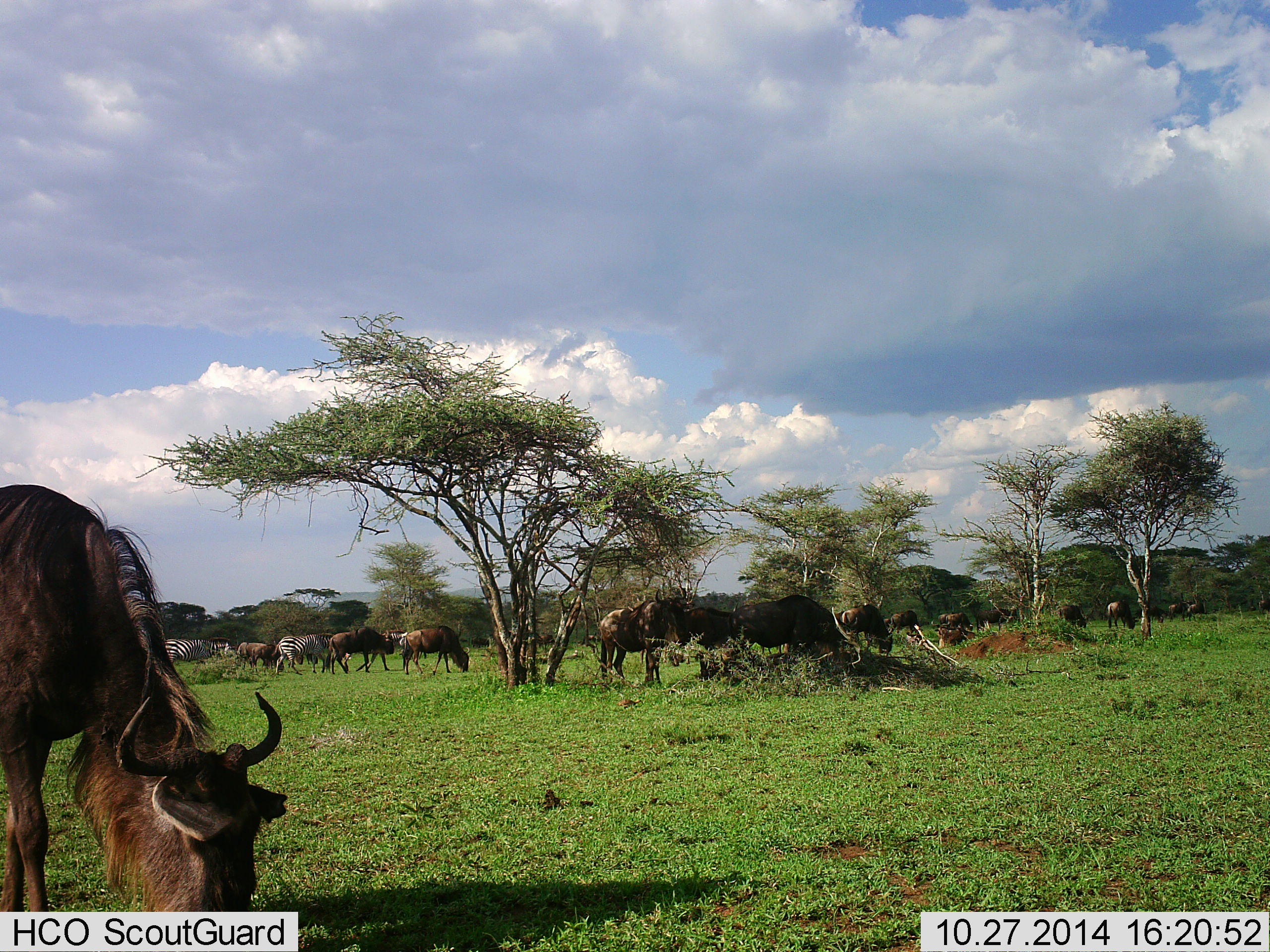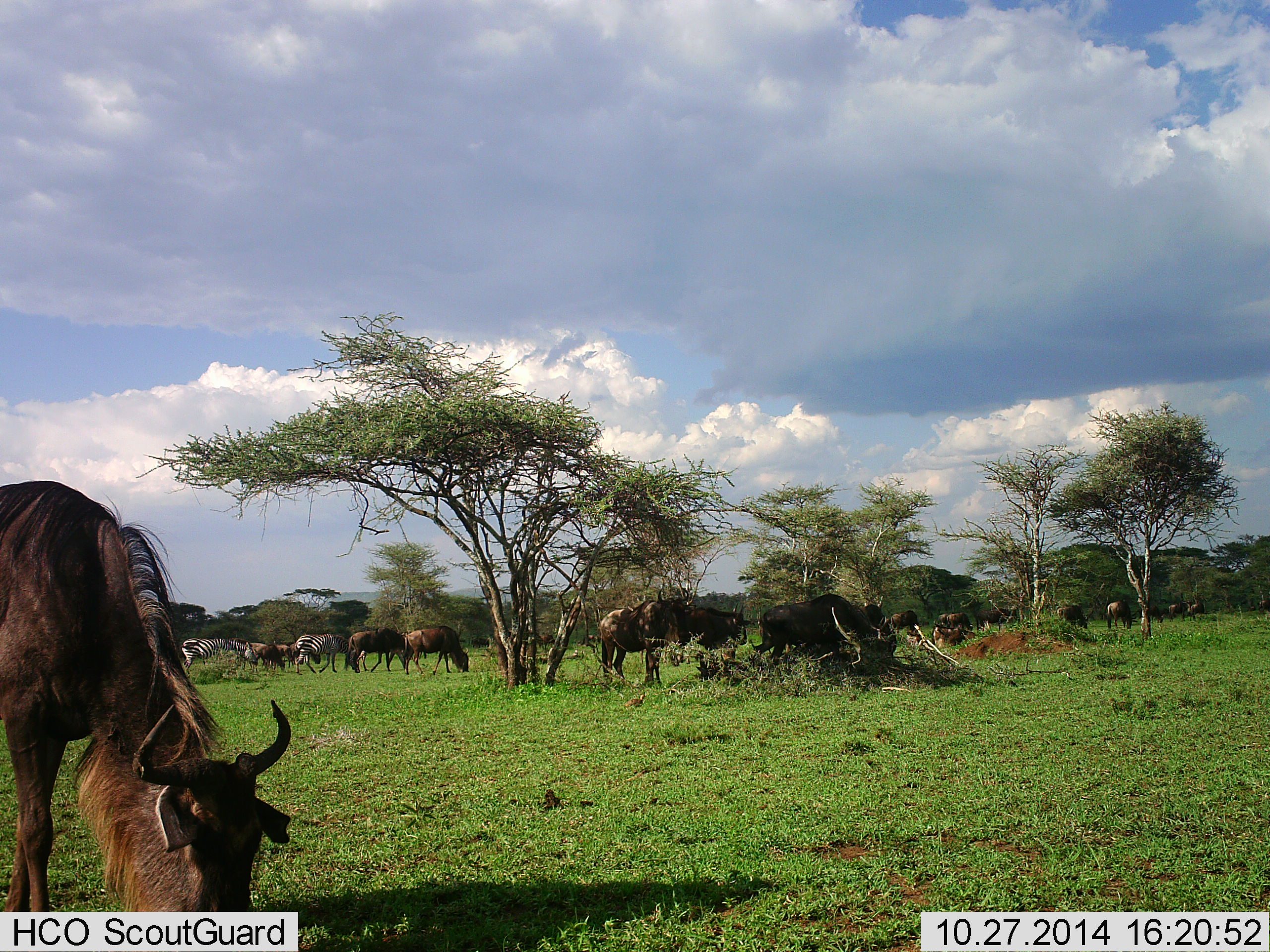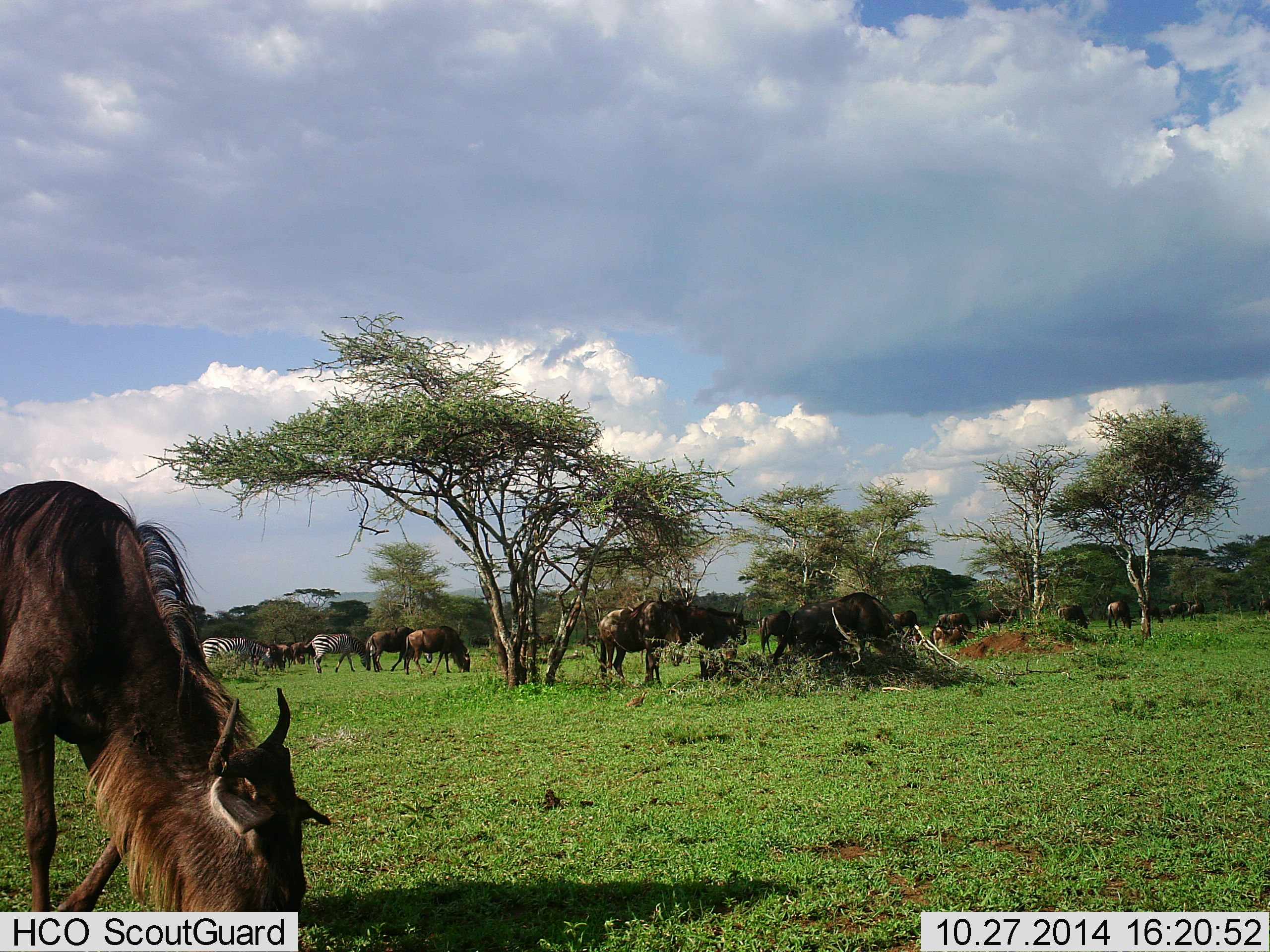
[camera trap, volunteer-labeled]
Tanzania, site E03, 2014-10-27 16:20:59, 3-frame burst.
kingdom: Animalia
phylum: Chordata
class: Mammalia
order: Artiodactyla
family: Bovidae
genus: Connochaetes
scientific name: Connochaetes taurinus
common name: blue wildebeest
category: wildebeest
Wildebeest (blue wildebeest) (Connochaetes taurinus), count 11-50. Behavior (volunteer vote fractions): standing 54%, resting 0%, moving 54%, interacting 0%. Young present (vote fraction): 0%. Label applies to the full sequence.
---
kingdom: Animalia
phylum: Chordata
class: Mammalia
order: Perissodactyla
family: Equidae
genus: Equus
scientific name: Equus quagga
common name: plains zebra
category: zebra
Zebra (plains zebra) (Equus quagga), count 2. Behavior (volunteer vote fractions): standing 36%, resting 0%, moving 45%, interacting 0%. Young present (vote fraction): 0%. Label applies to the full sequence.